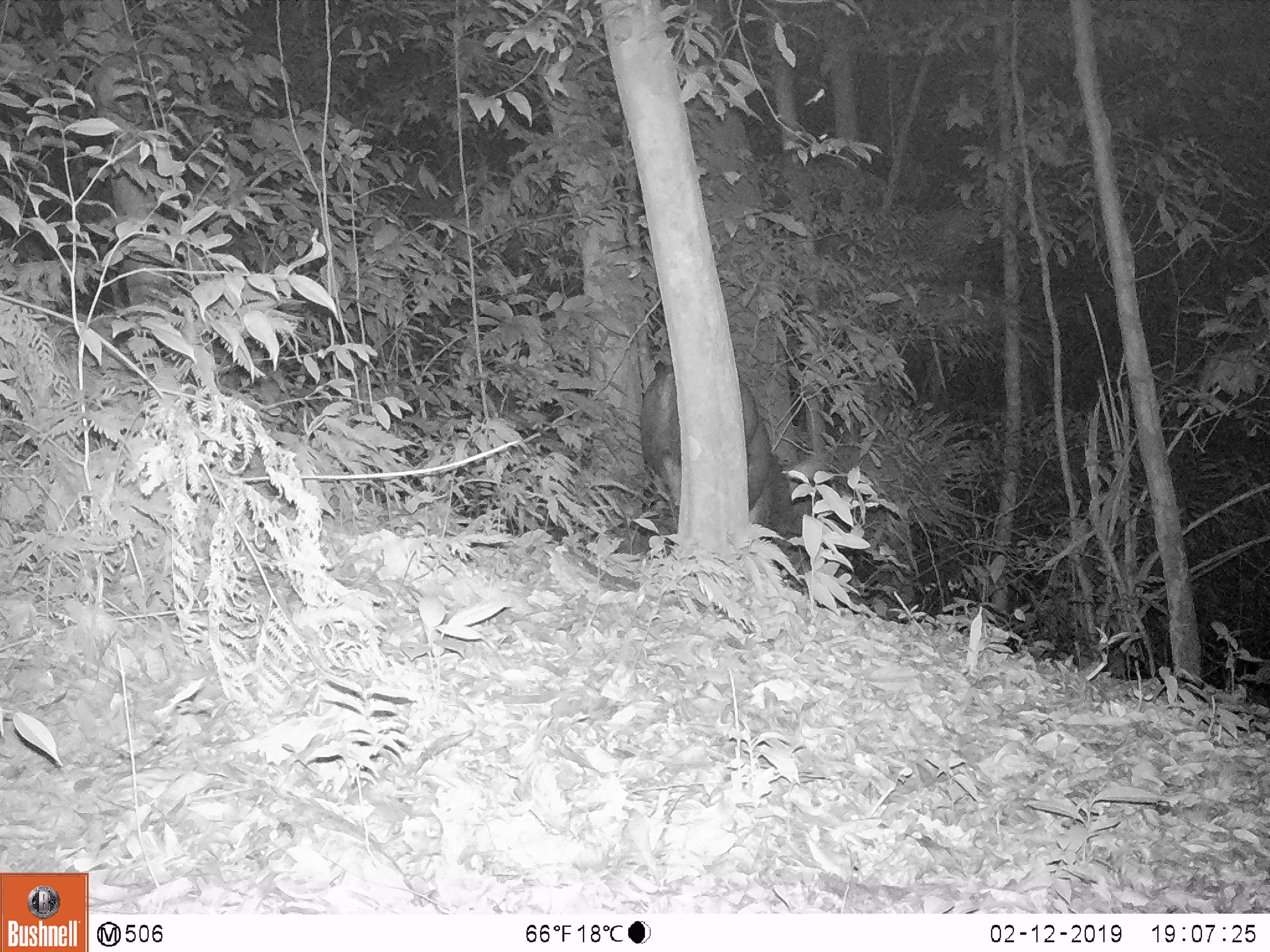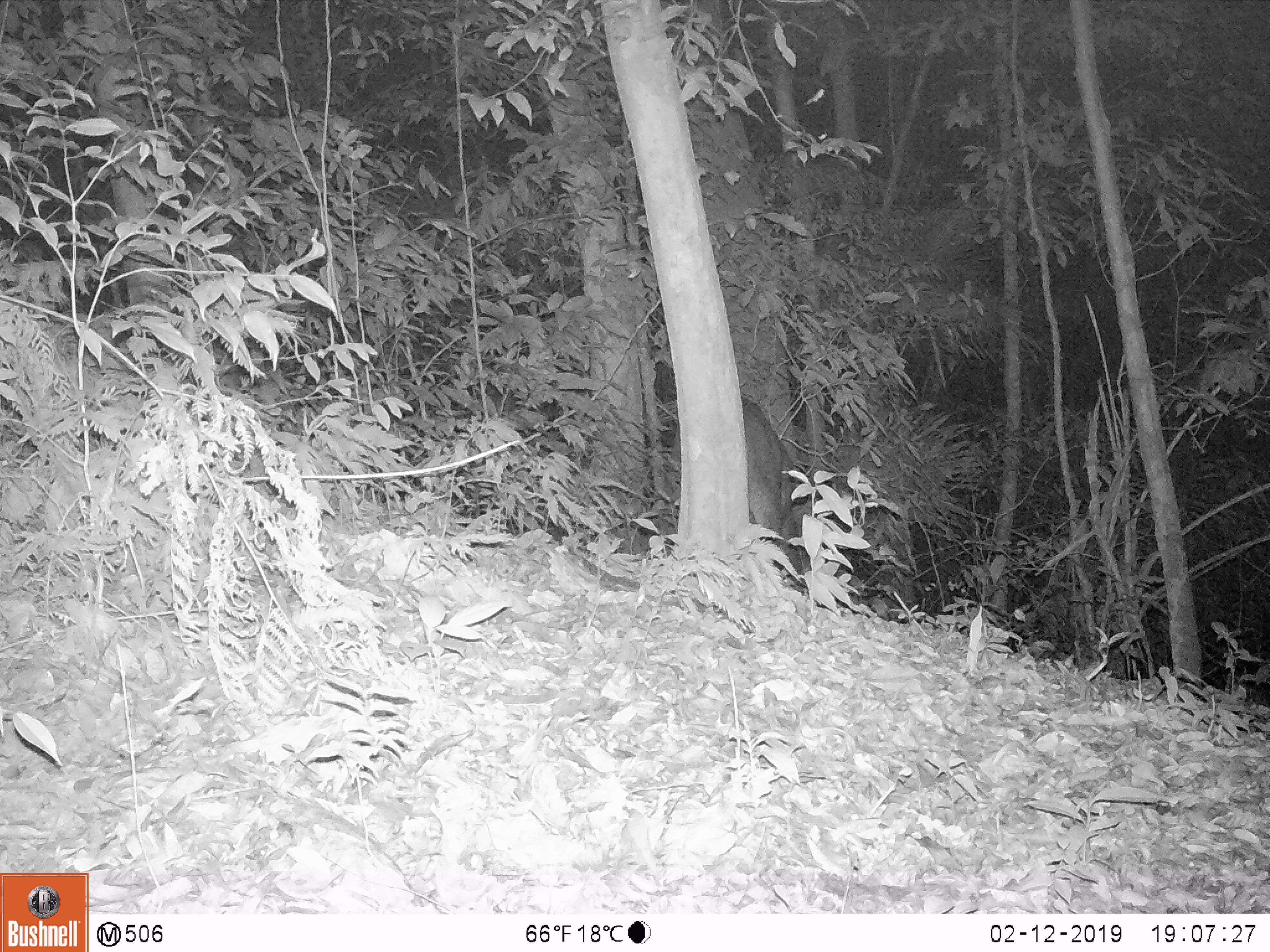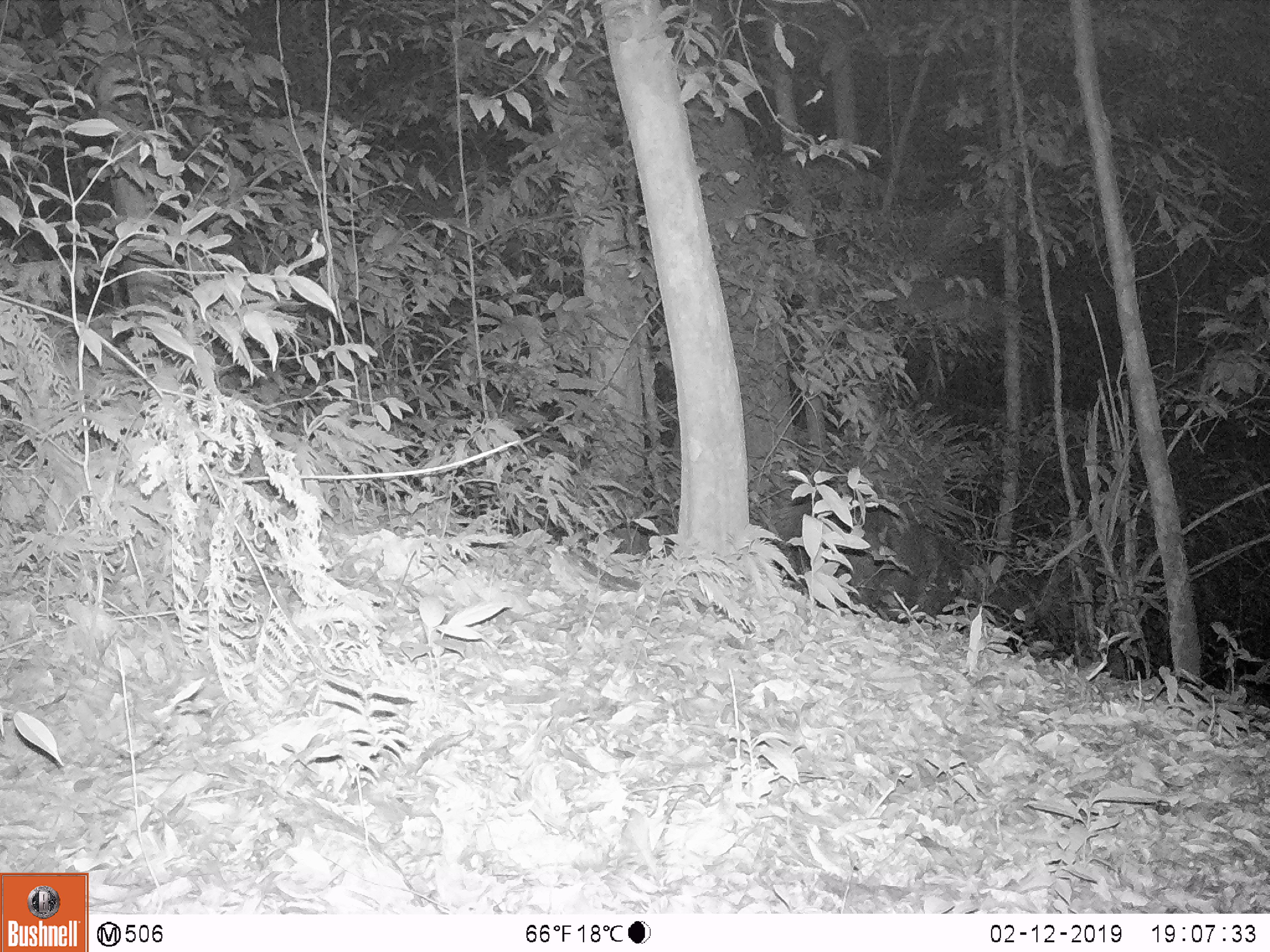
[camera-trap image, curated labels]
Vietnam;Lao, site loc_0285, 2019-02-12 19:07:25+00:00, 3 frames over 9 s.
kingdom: Animalia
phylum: Chordata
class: Mammalia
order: Artiodactyla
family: Cervidae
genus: Rusa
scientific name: Rusa unicolor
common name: sambar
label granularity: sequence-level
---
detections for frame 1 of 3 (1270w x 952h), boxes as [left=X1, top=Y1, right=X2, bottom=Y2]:
sambar: [left=637, top=362, right=822, bottom=576]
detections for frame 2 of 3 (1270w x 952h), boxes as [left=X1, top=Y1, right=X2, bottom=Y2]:
sambar: [left=669, top=397, right=807, bottom=592]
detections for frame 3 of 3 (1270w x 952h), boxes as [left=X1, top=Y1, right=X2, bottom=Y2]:
sambar: [left=798, top=498, right=1029, bottom=649]